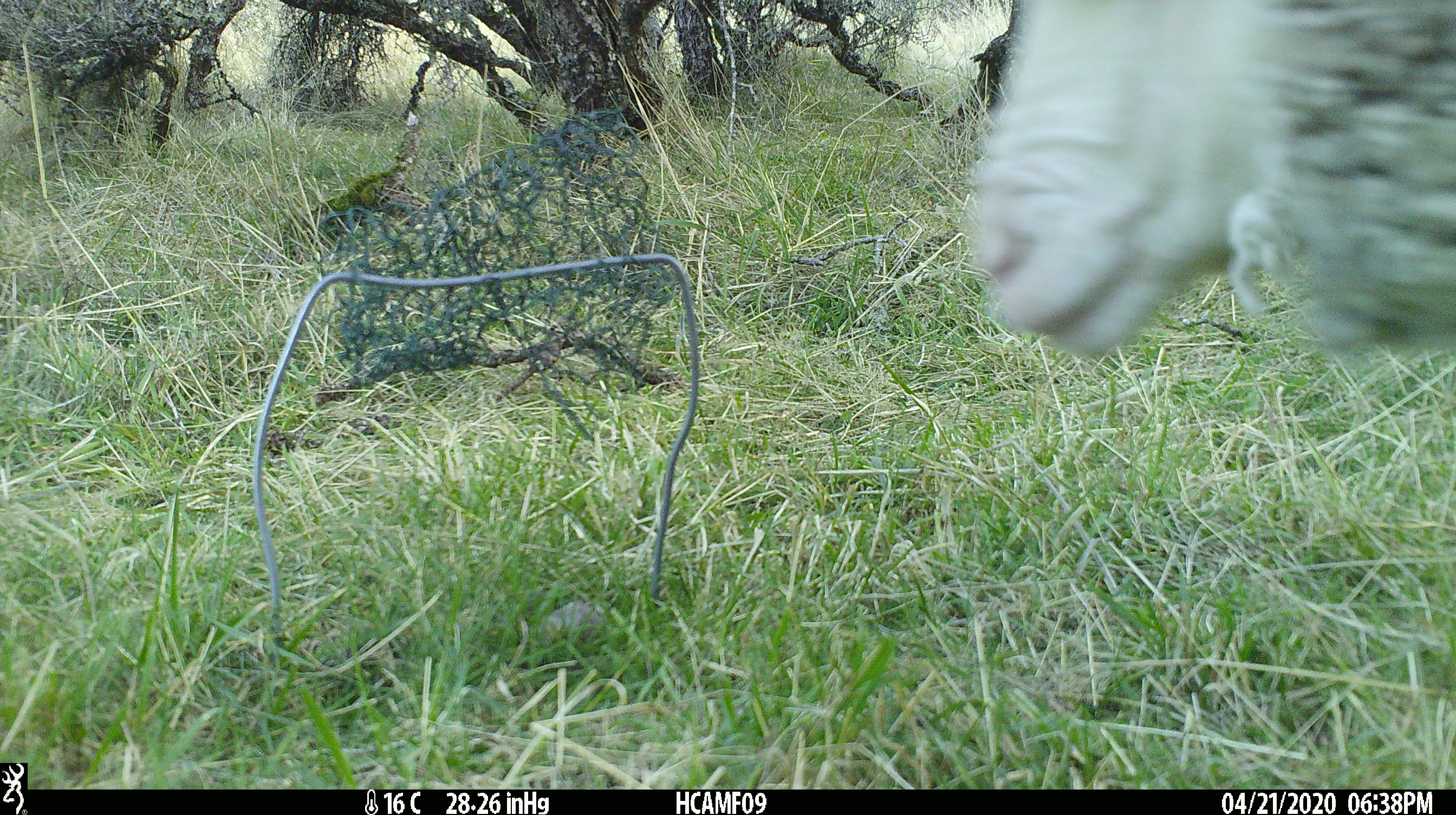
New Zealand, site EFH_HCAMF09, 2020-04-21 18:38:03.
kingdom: Animalia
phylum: Chordata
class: Mammalia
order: Artiodactyla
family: Bovidae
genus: Ovis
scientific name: Ovis aries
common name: domestic sheep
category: sheep